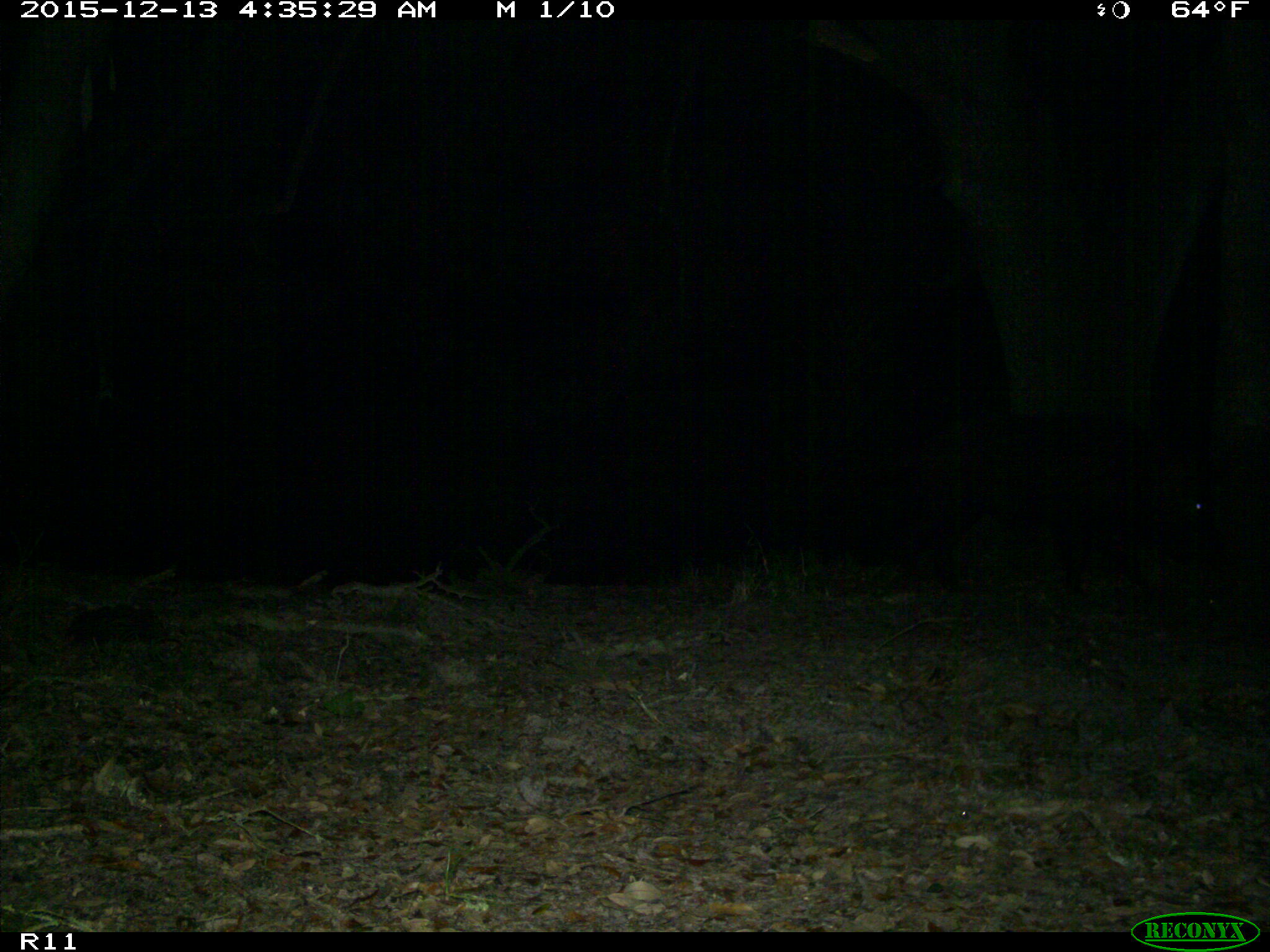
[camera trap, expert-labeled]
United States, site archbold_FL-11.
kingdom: Animalia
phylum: Chordata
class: Mammalia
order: Artiodactyla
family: Suidae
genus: Sus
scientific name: Sus scrofa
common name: wild boar